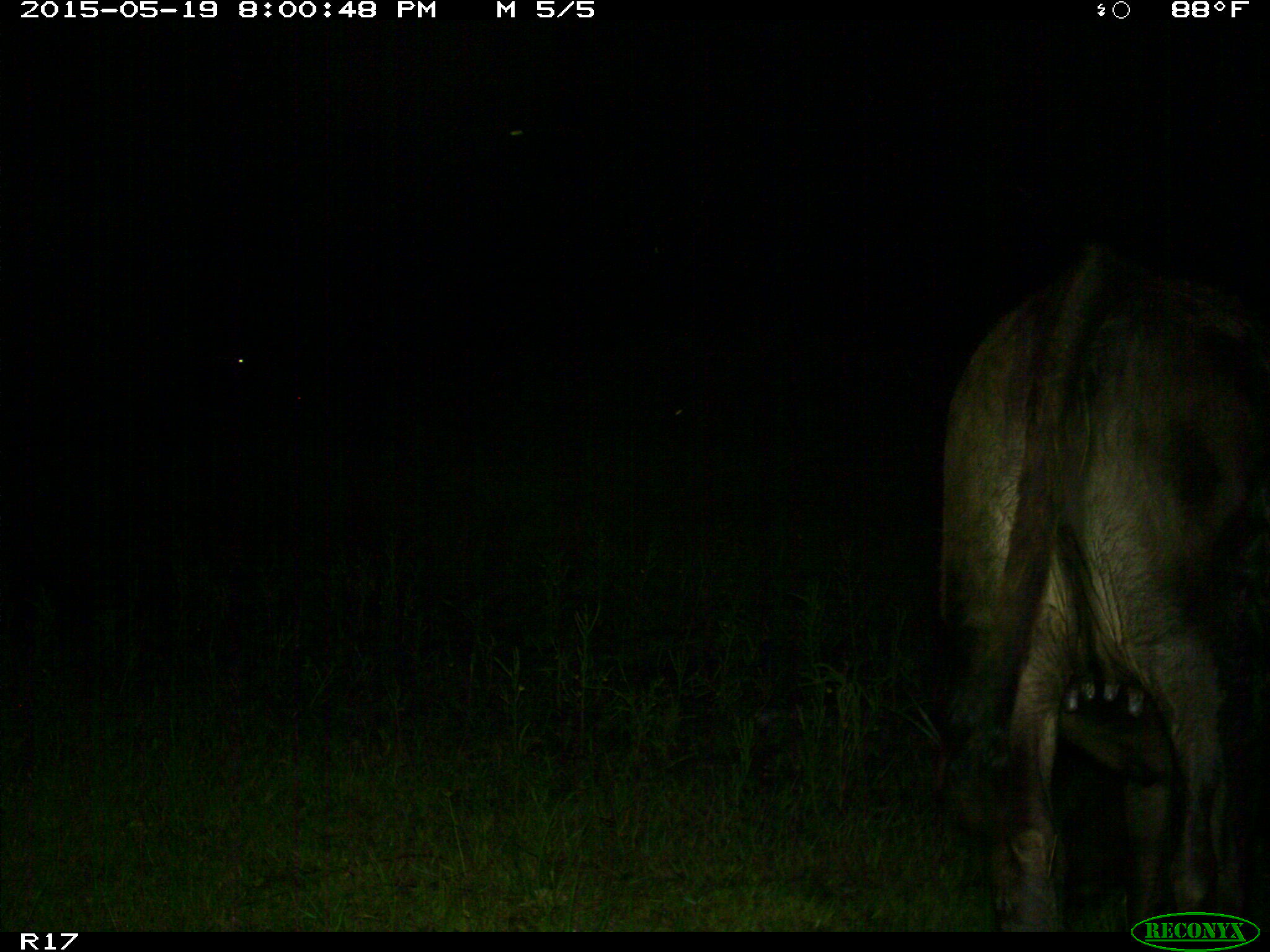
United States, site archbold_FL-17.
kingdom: Animalia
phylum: Chordata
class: Mammalia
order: Artiodactyla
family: Bovidae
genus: Bos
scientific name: Bos taurus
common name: domestic cow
Bos taurus (domestic cow).